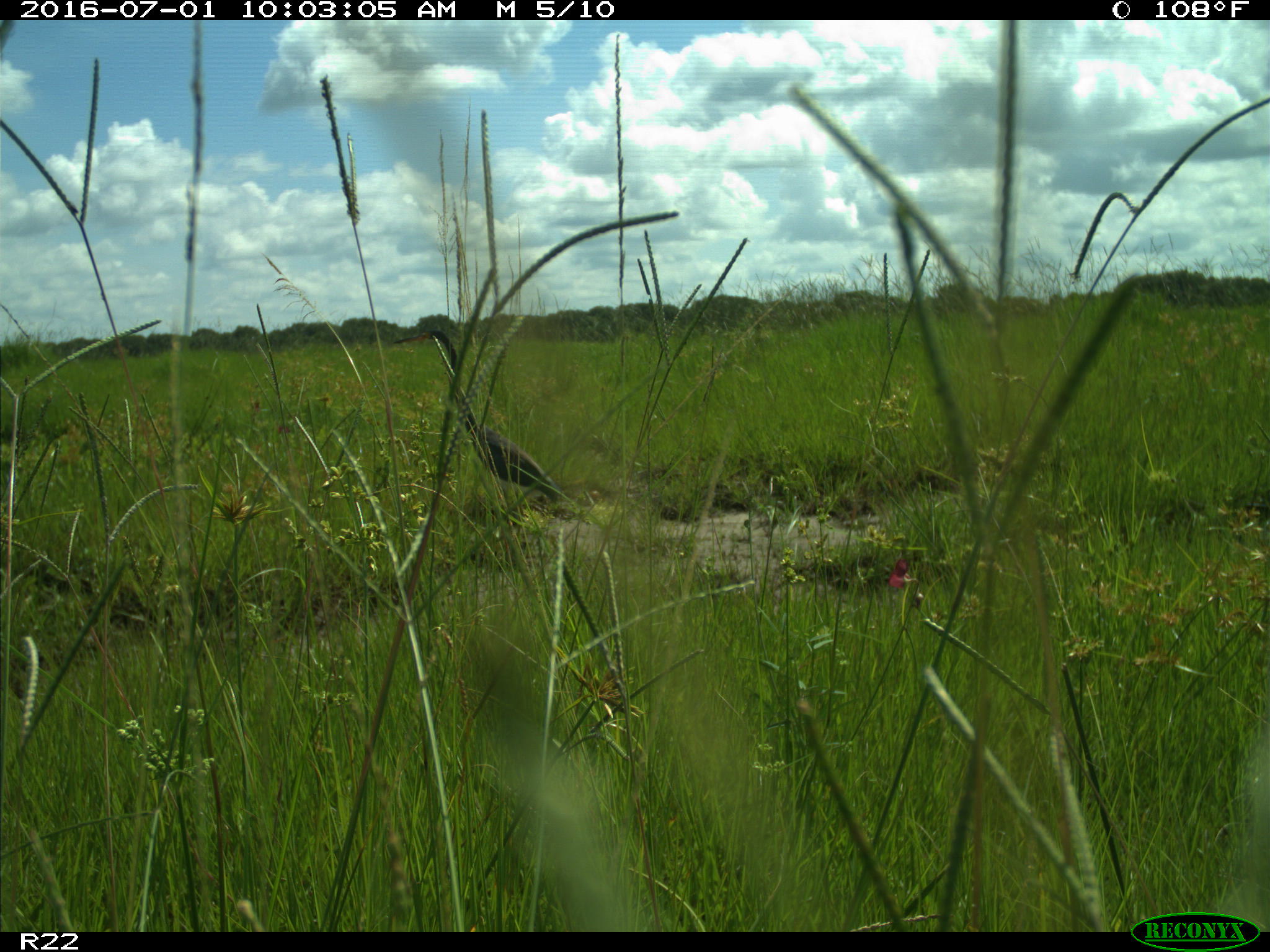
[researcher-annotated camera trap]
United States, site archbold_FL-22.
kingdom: Animalia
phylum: Chordata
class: Aves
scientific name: Aves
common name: birds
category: unidentified bird